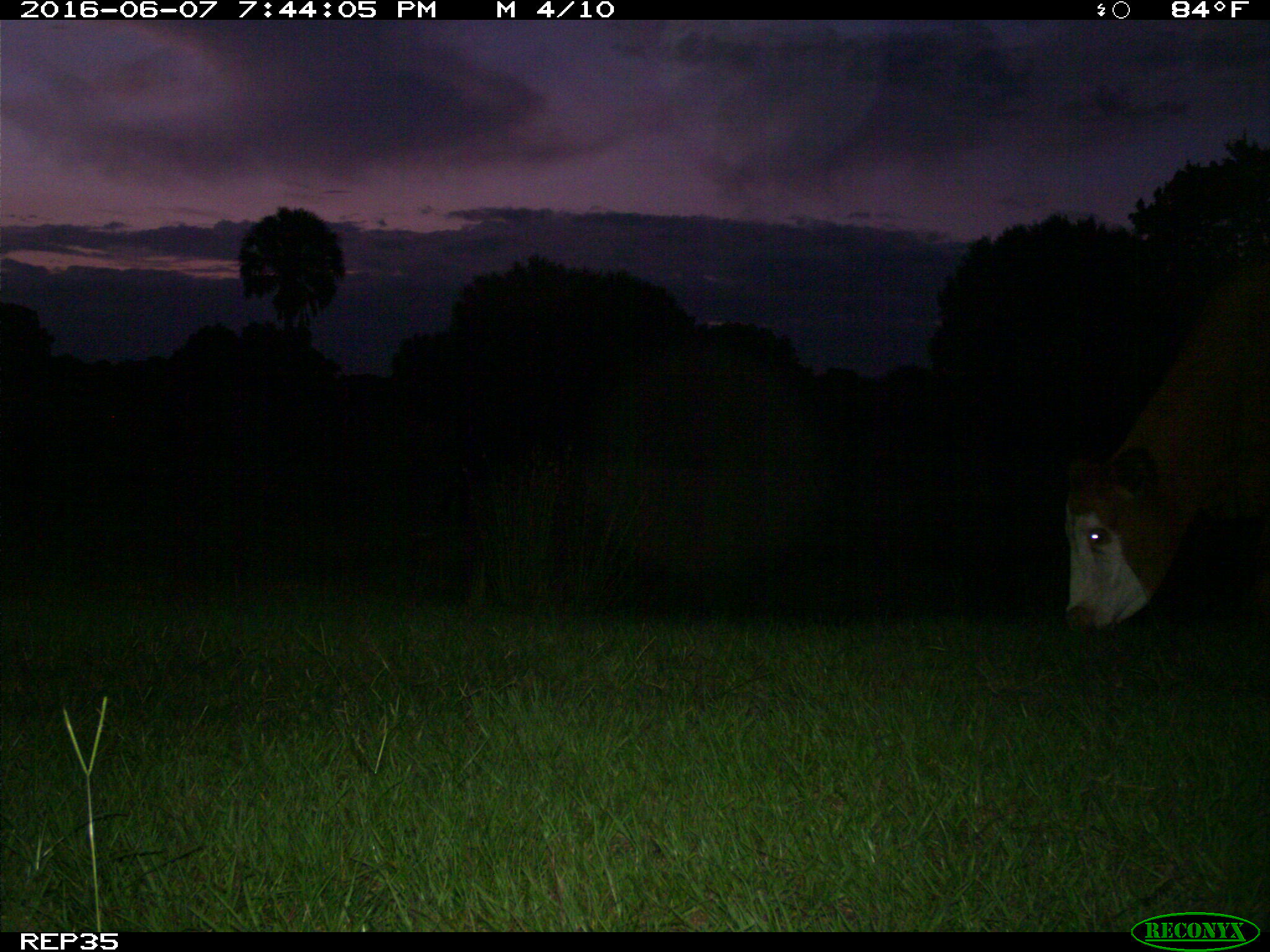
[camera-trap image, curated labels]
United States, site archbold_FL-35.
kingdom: Animalia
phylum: Chordata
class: Mammalia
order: Artiodactyla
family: Bovidae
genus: Bos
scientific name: Bos taurus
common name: domestic cow